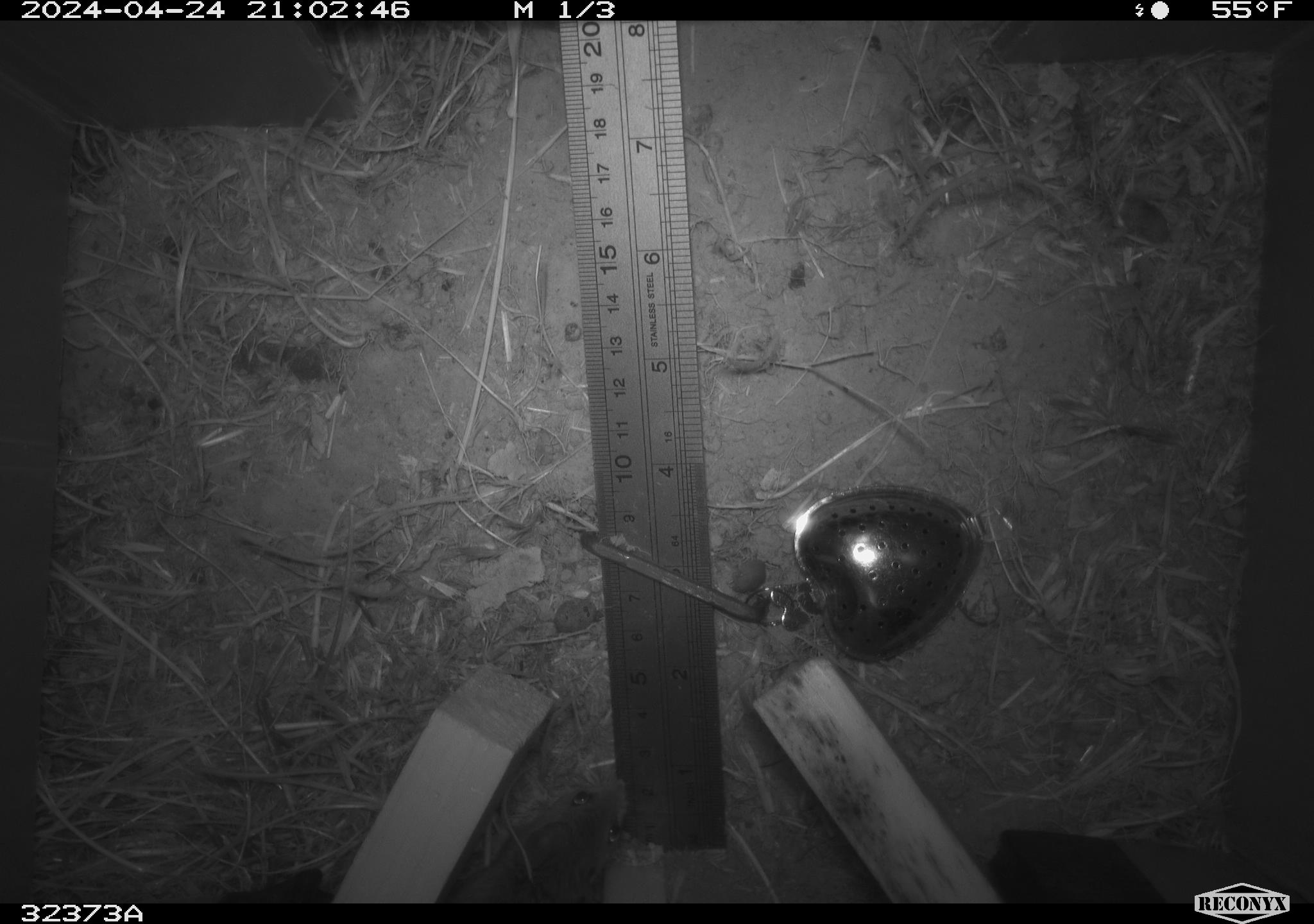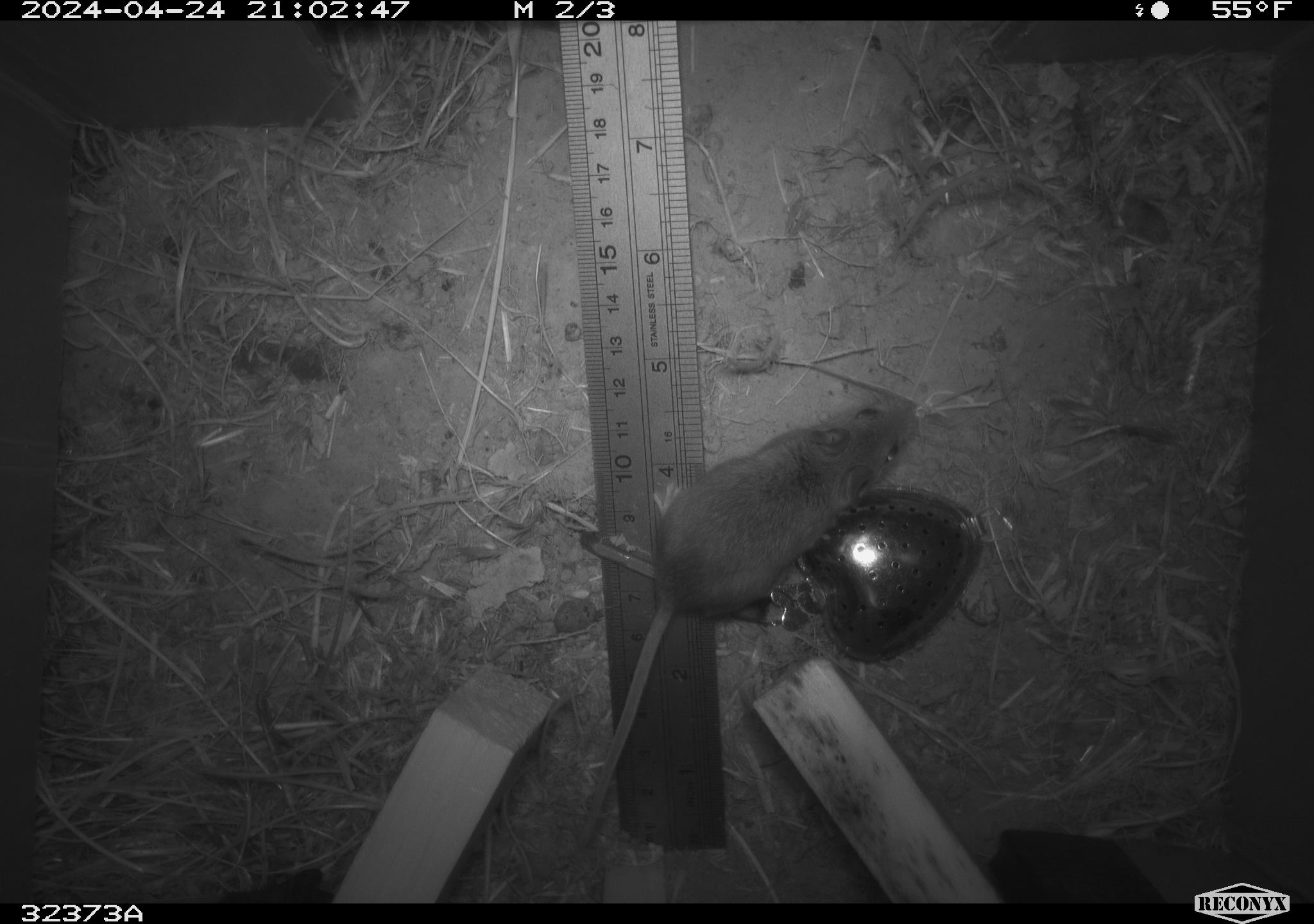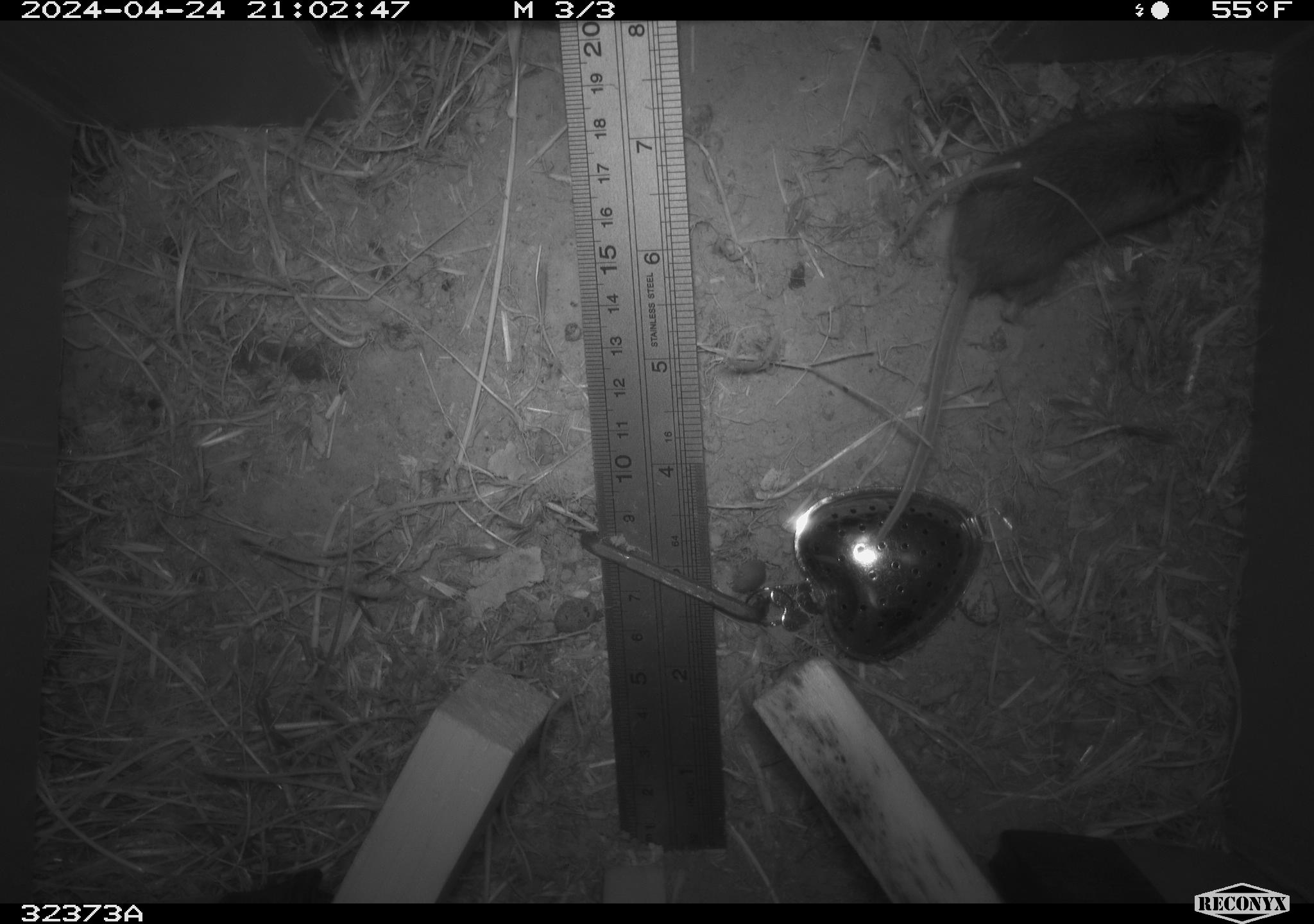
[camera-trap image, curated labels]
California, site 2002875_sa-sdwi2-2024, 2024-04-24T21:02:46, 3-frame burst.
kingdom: Animalia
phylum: Chordata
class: Mammalia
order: Rodentia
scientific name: Rodentia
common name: mouse species